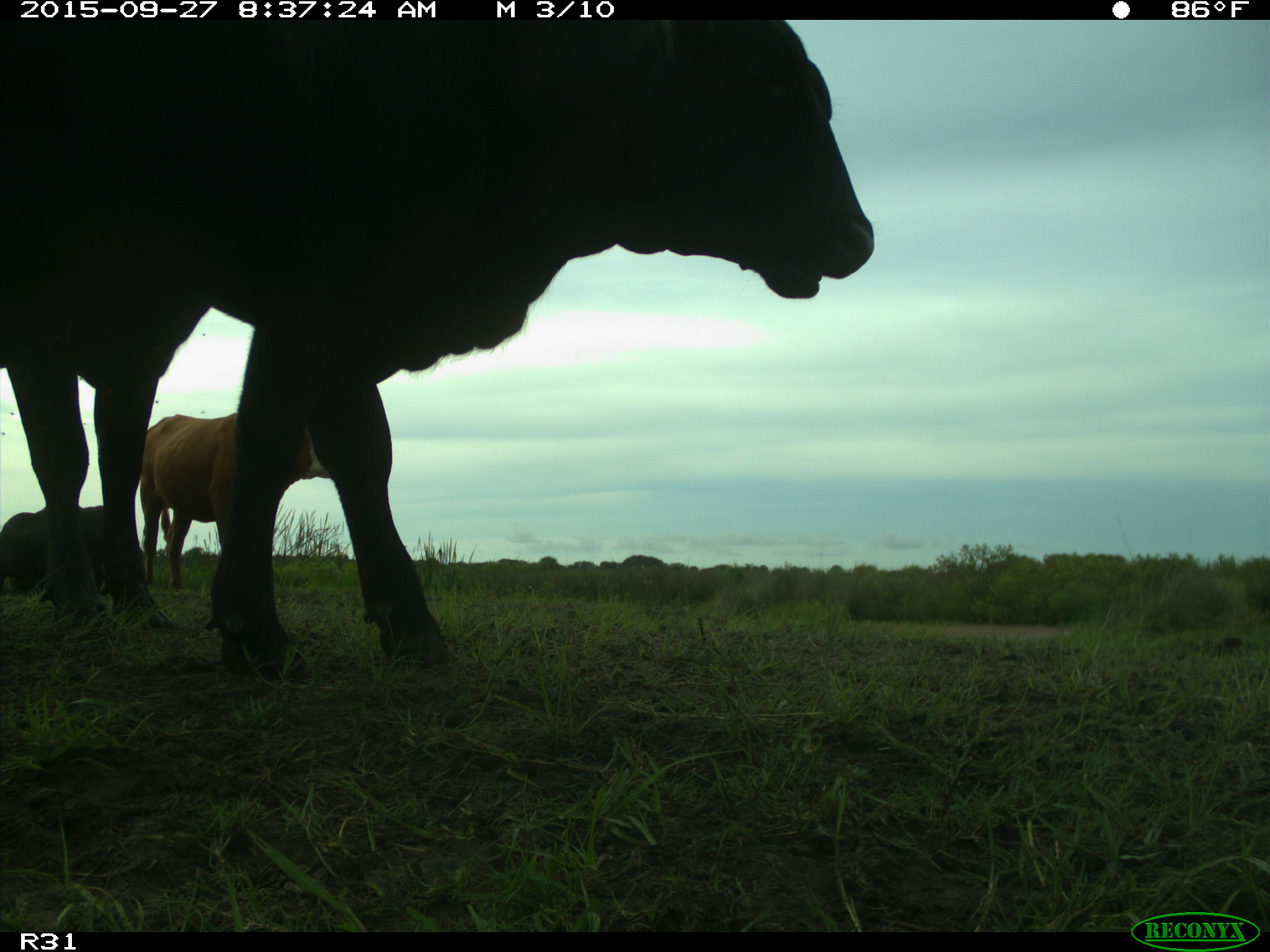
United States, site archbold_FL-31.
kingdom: Animalia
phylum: Chordata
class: Mammalia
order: Artiodactyla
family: Bovidae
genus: Bos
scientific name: Bos taurus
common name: domestic cow